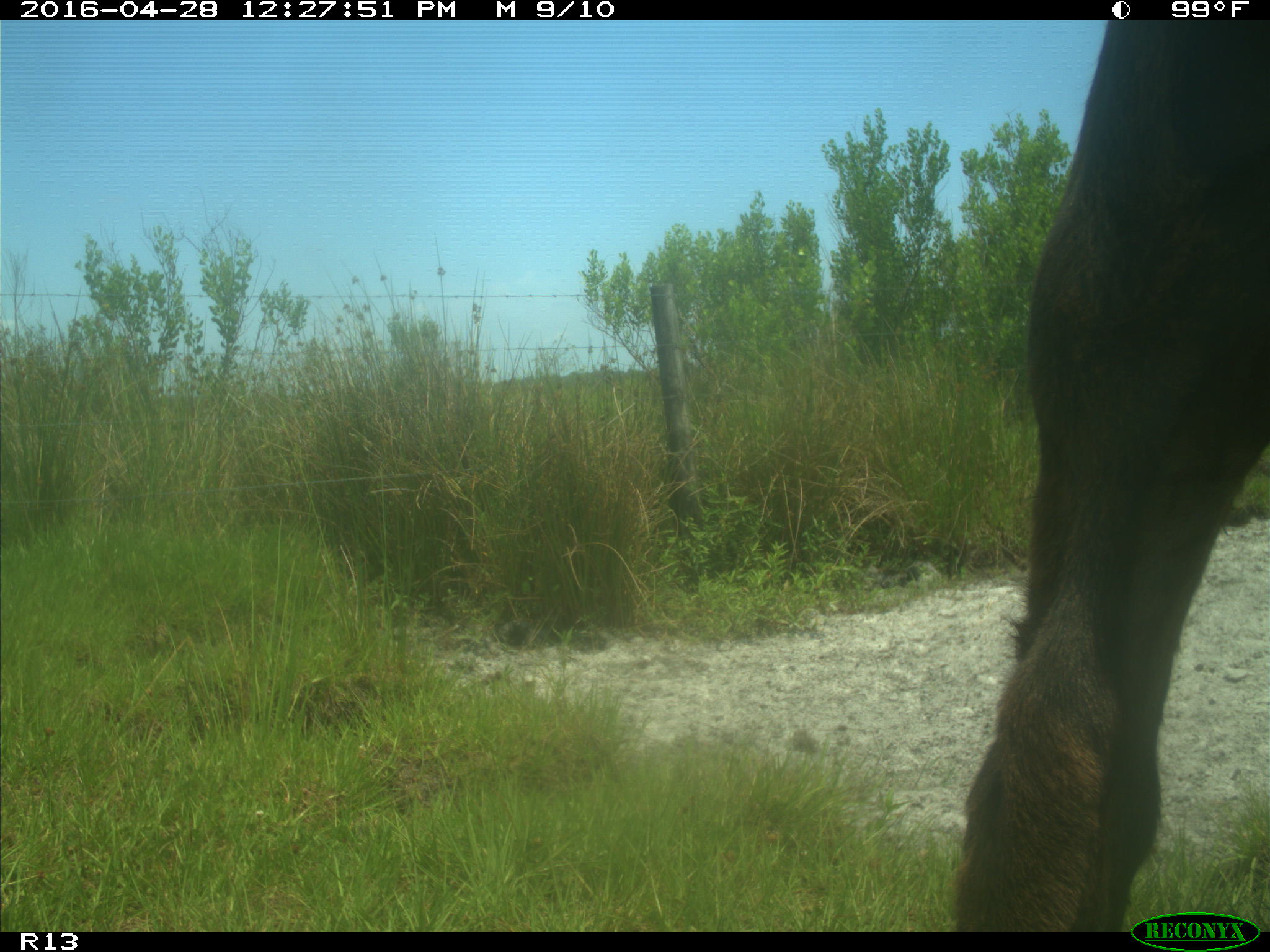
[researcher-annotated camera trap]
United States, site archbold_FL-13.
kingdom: Animalia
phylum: Chordata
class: Mammalia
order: Artiodactyla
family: Bovidae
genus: Bos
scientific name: Bos taurus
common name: domestic cow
Bos taurus (domestic cow).